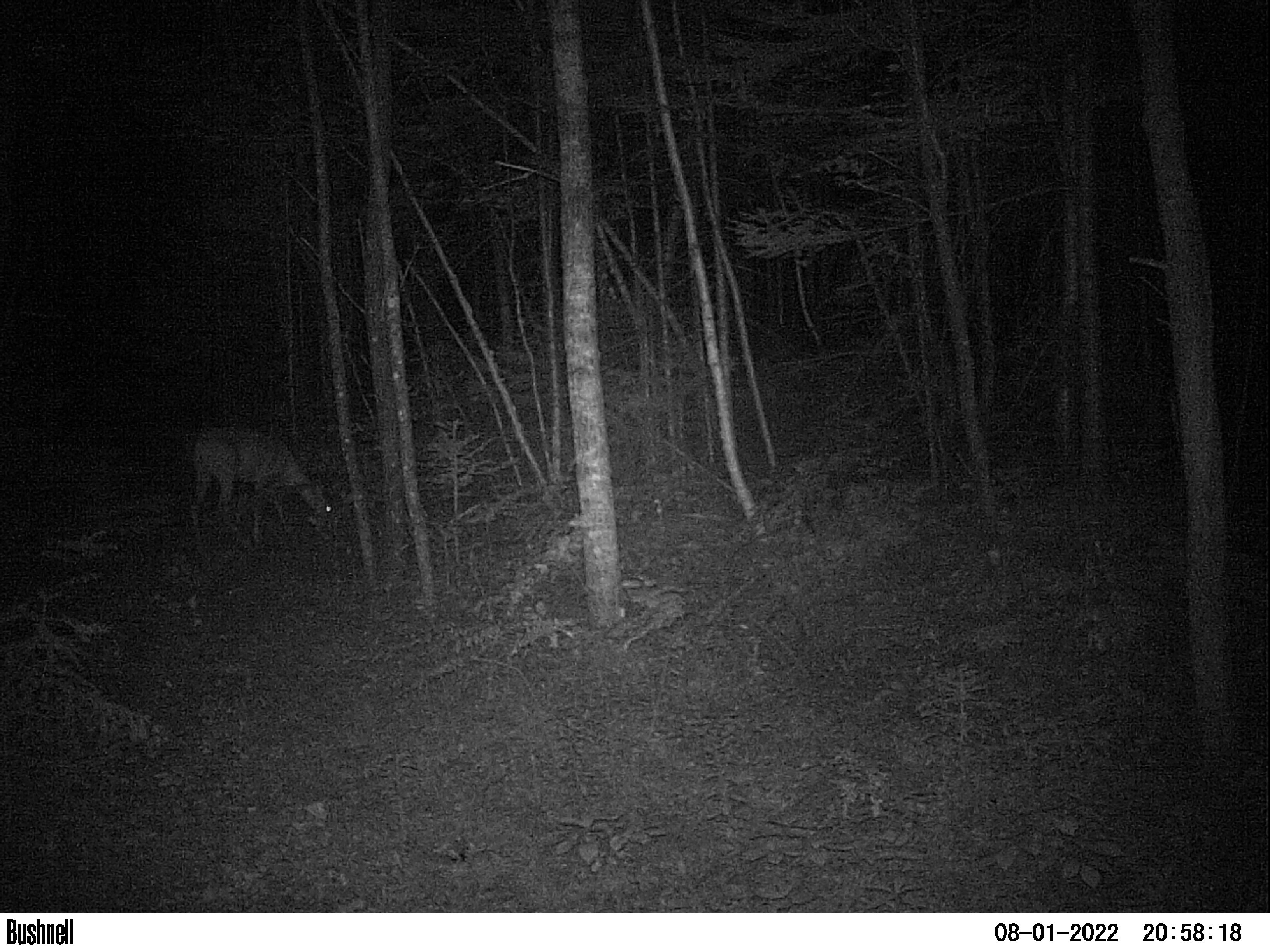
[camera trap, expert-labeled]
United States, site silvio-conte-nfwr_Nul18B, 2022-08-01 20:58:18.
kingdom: Animalia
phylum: Chordata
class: Mammalia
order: Artiodactyla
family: Cervidae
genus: Odocoileus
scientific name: Odocoileus virginianus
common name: white-tailed deer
White-tailed deer (Odocoileus virginianus).